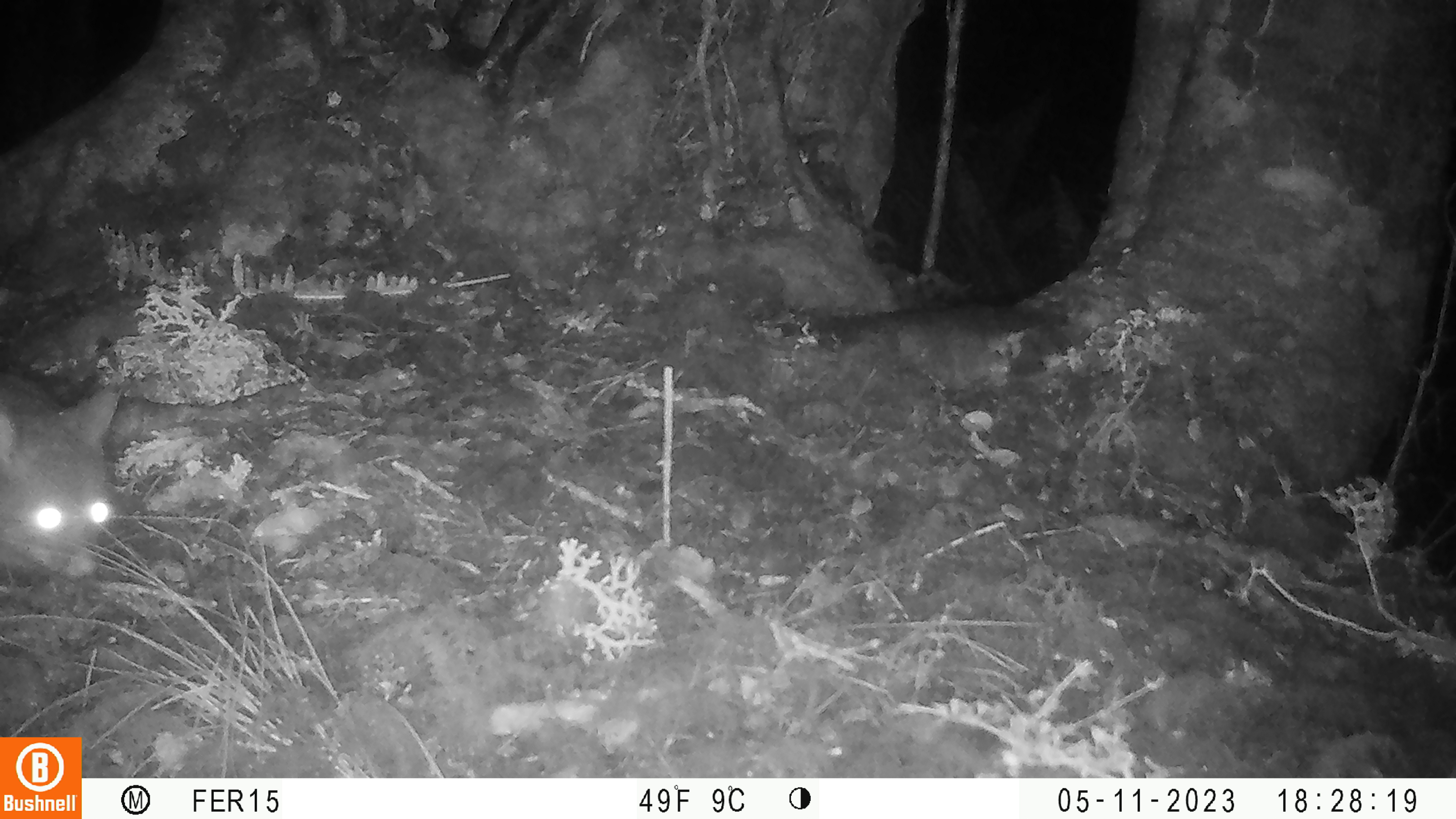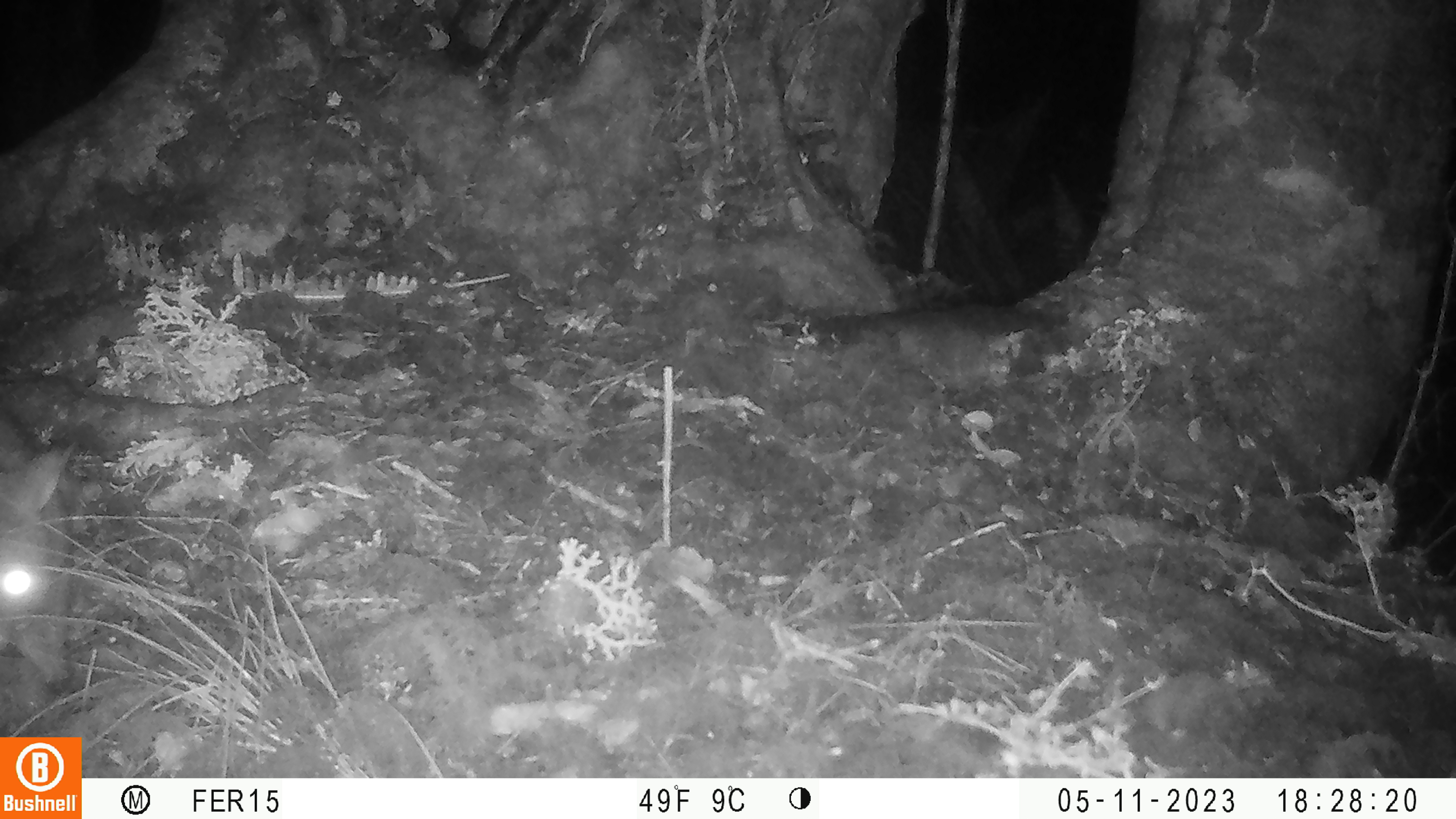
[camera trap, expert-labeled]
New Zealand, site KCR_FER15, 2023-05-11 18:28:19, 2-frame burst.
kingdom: Animalia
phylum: Chordata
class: Mammalia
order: Diprotodontia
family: Phalangeridae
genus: Trichosurus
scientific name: Trichosurus vulpecula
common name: common brushtail possum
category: possum